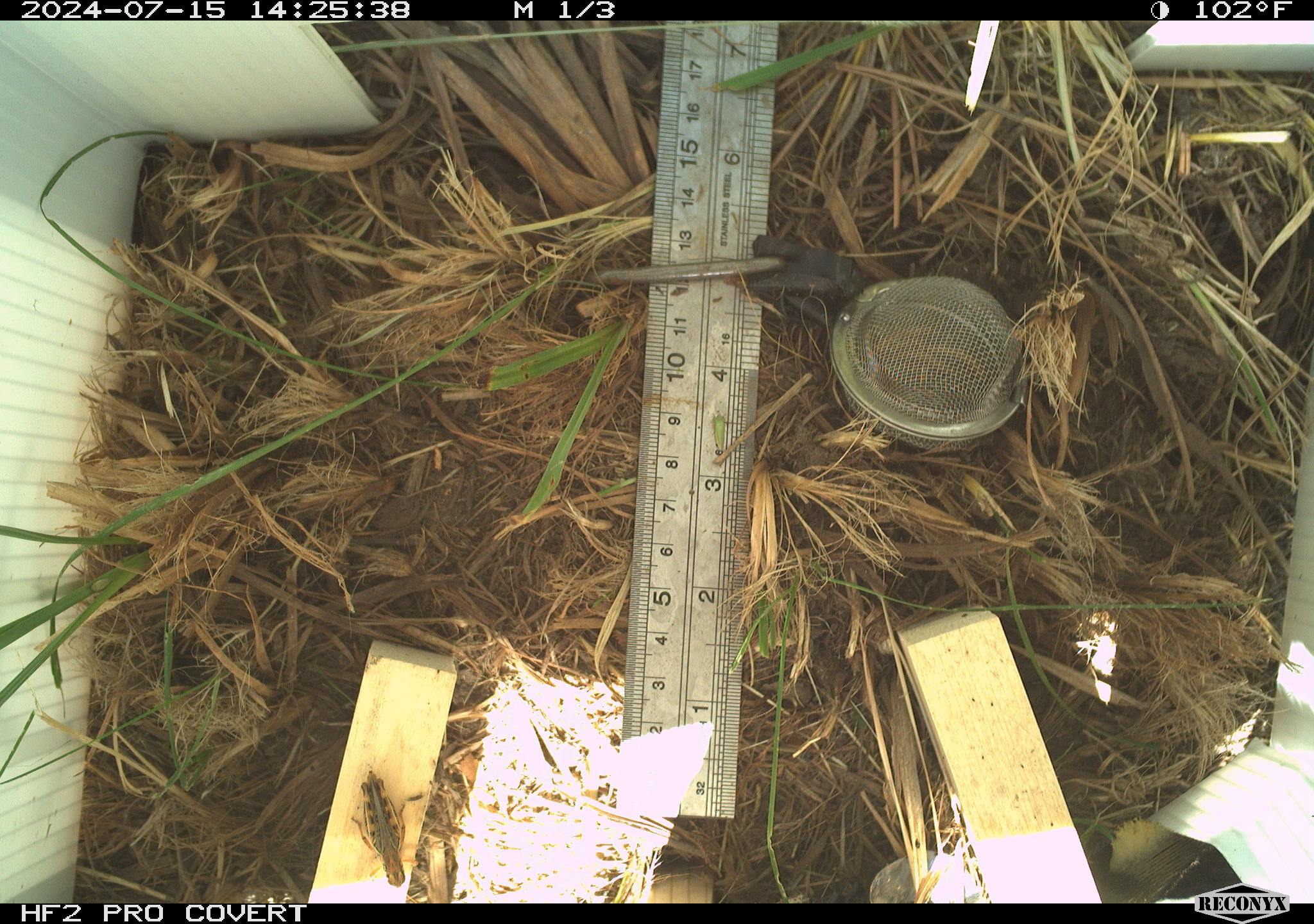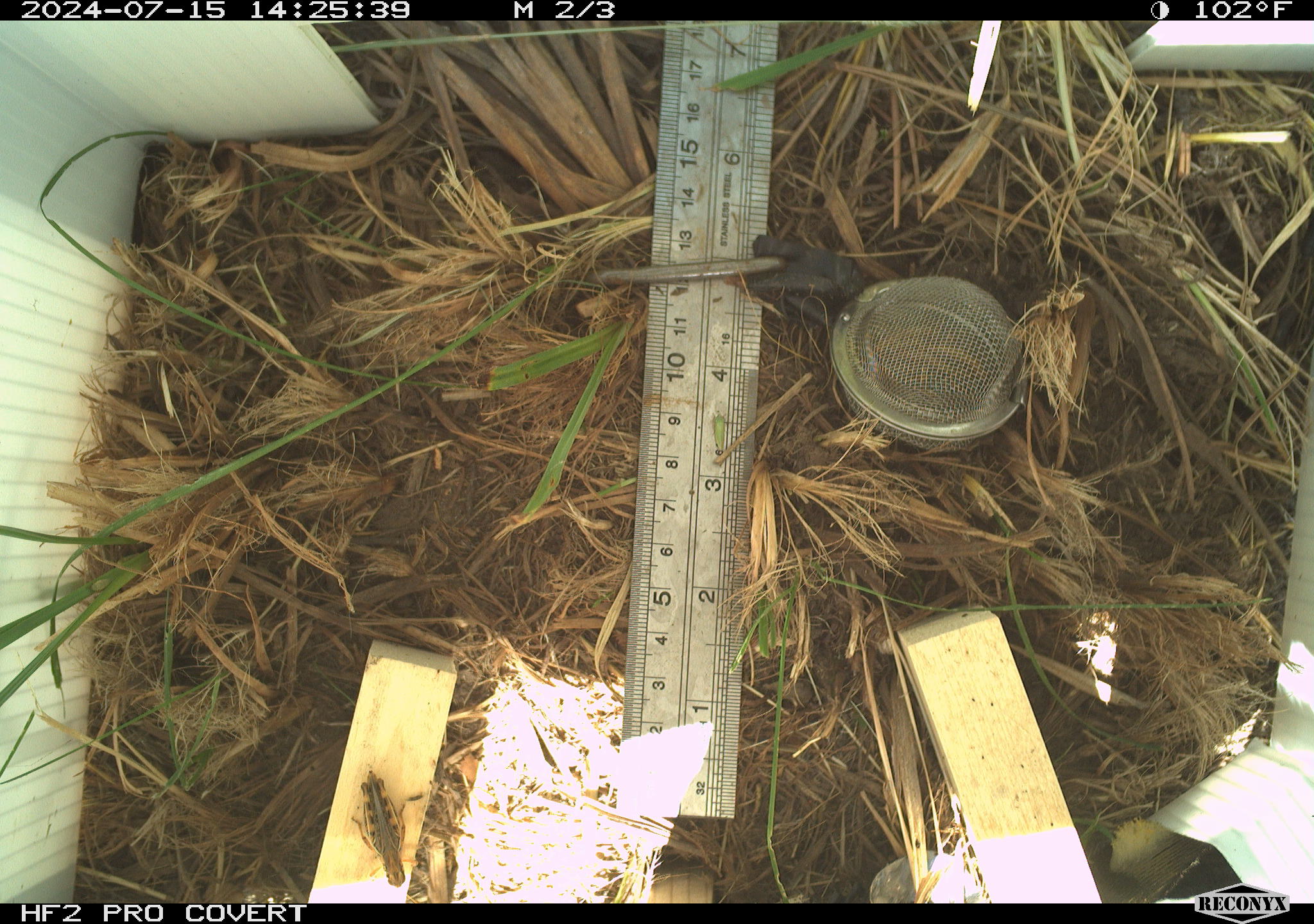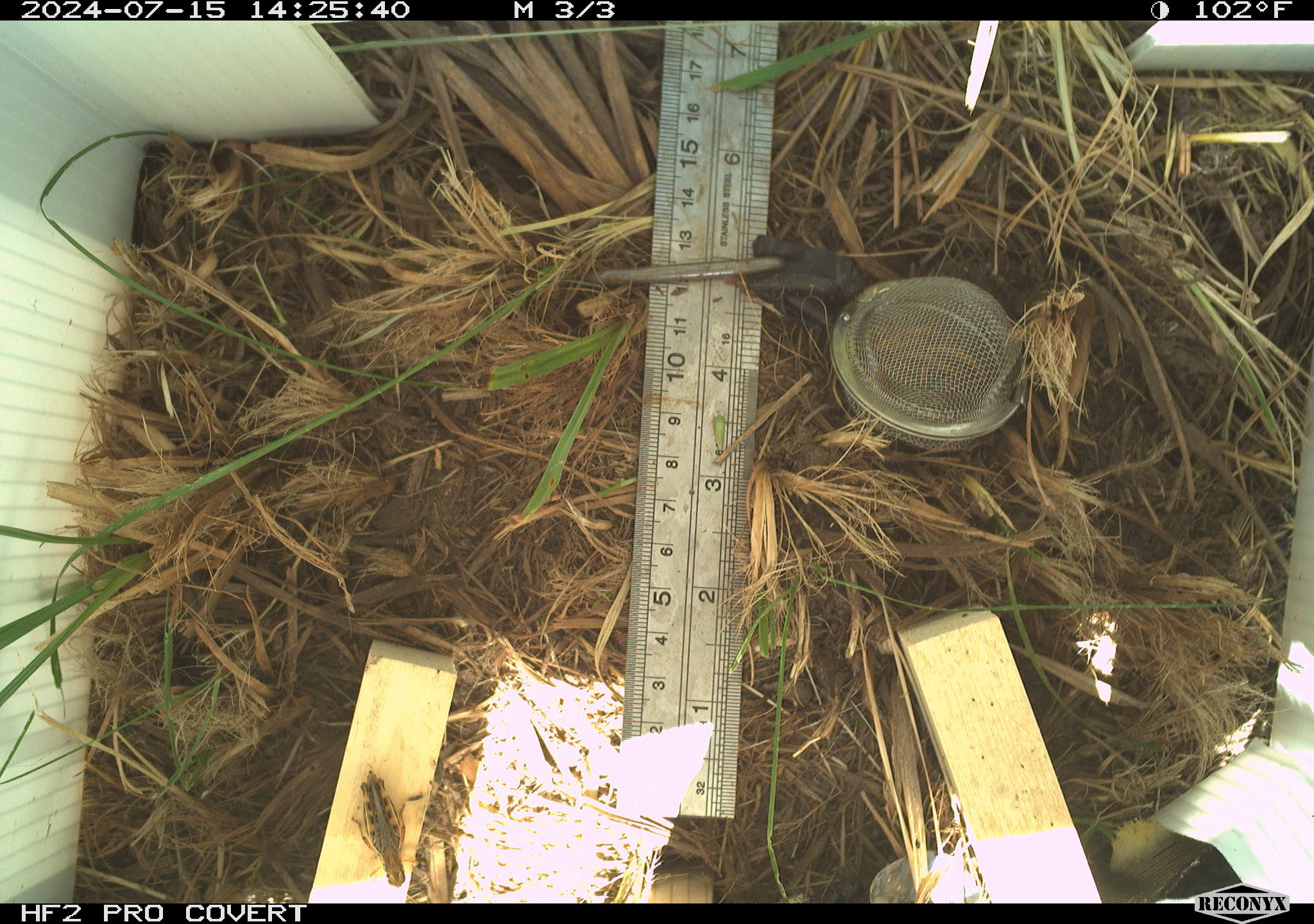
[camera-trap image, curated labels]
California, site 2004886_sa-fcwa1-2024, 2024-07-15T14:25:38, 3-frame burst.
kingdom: Animalia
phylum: Arthropoda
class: Insecta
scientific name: Insecta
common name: insect